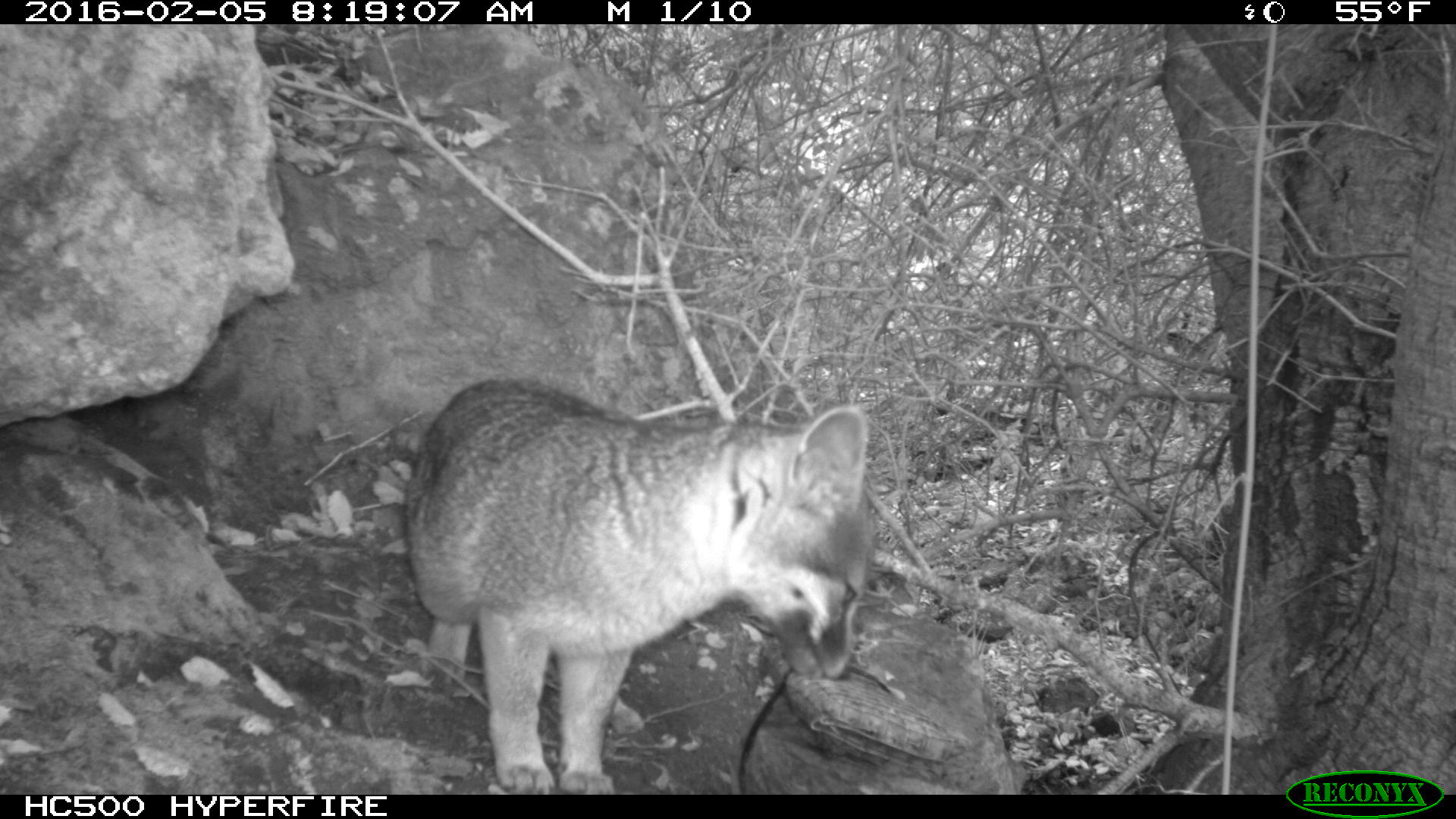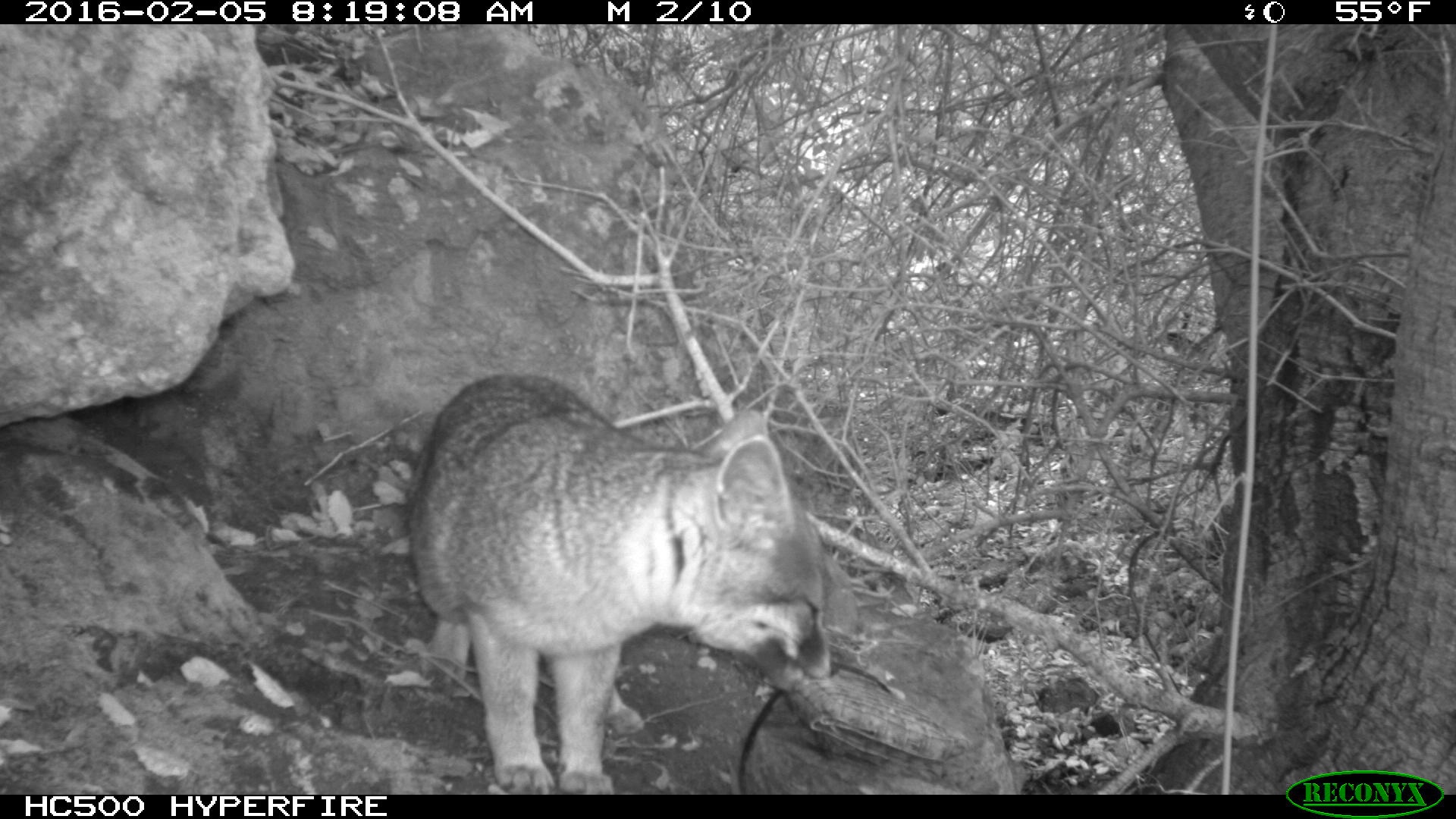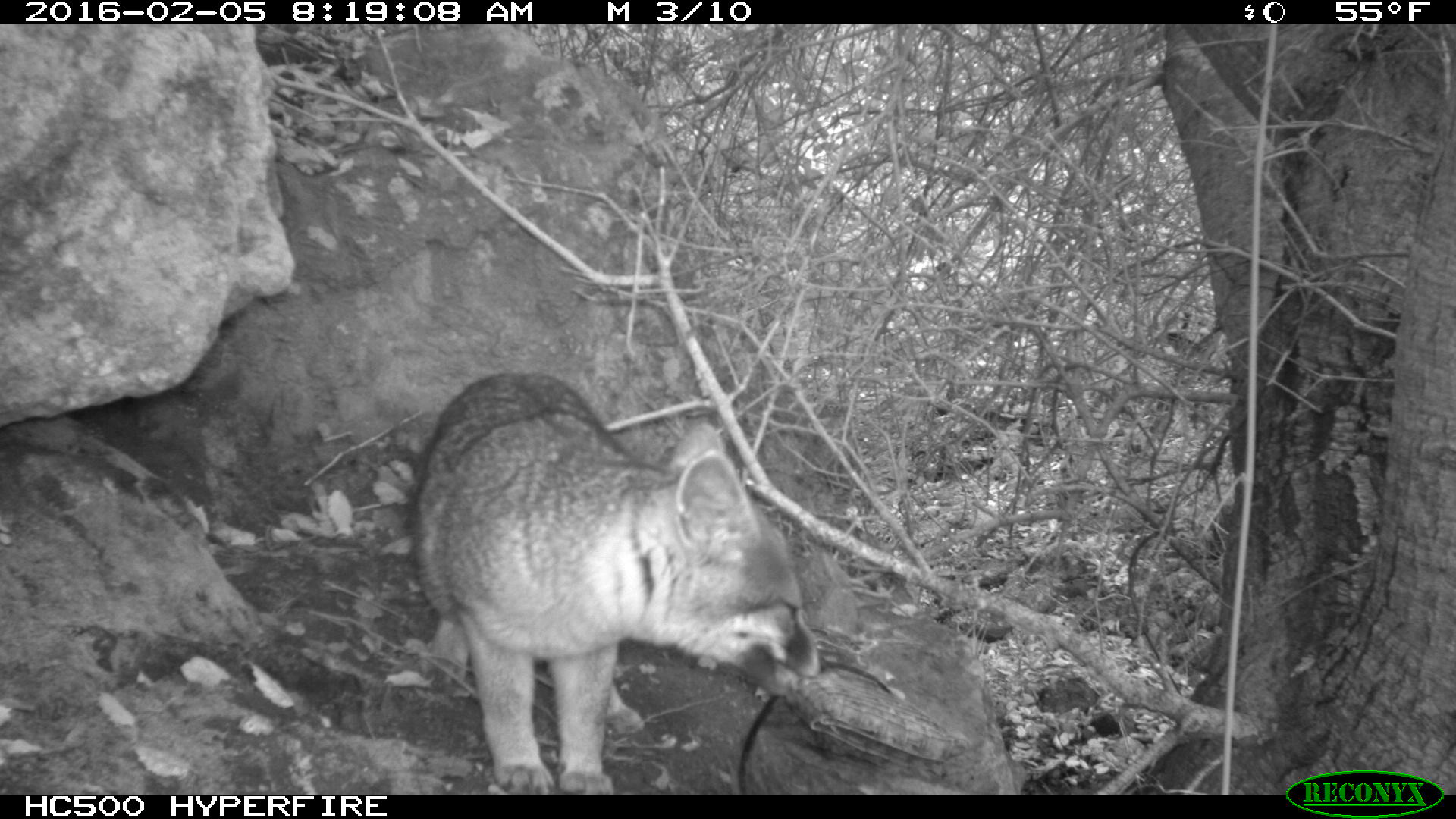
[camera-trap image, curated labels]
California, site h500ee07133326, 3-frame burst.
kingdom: Animalia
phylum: Chordata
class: Mammalia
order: Carnivora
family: Canidae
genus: Urocyon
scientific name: Urocyon littoralis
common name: island fox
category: fox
Fox (island fox) (Urocyon littoralis).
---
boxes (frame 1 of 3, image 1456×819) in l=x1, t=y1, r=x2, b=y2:
fox: l=404, t=378, r=868, b=793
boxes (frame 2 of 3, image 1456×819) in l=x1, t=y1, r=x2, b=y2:
fox: l=404, t=374, r=837, b=795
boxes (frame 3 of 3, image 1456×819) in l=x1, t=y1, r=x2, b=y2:
fox: l=406, t=370, r=826, b=793